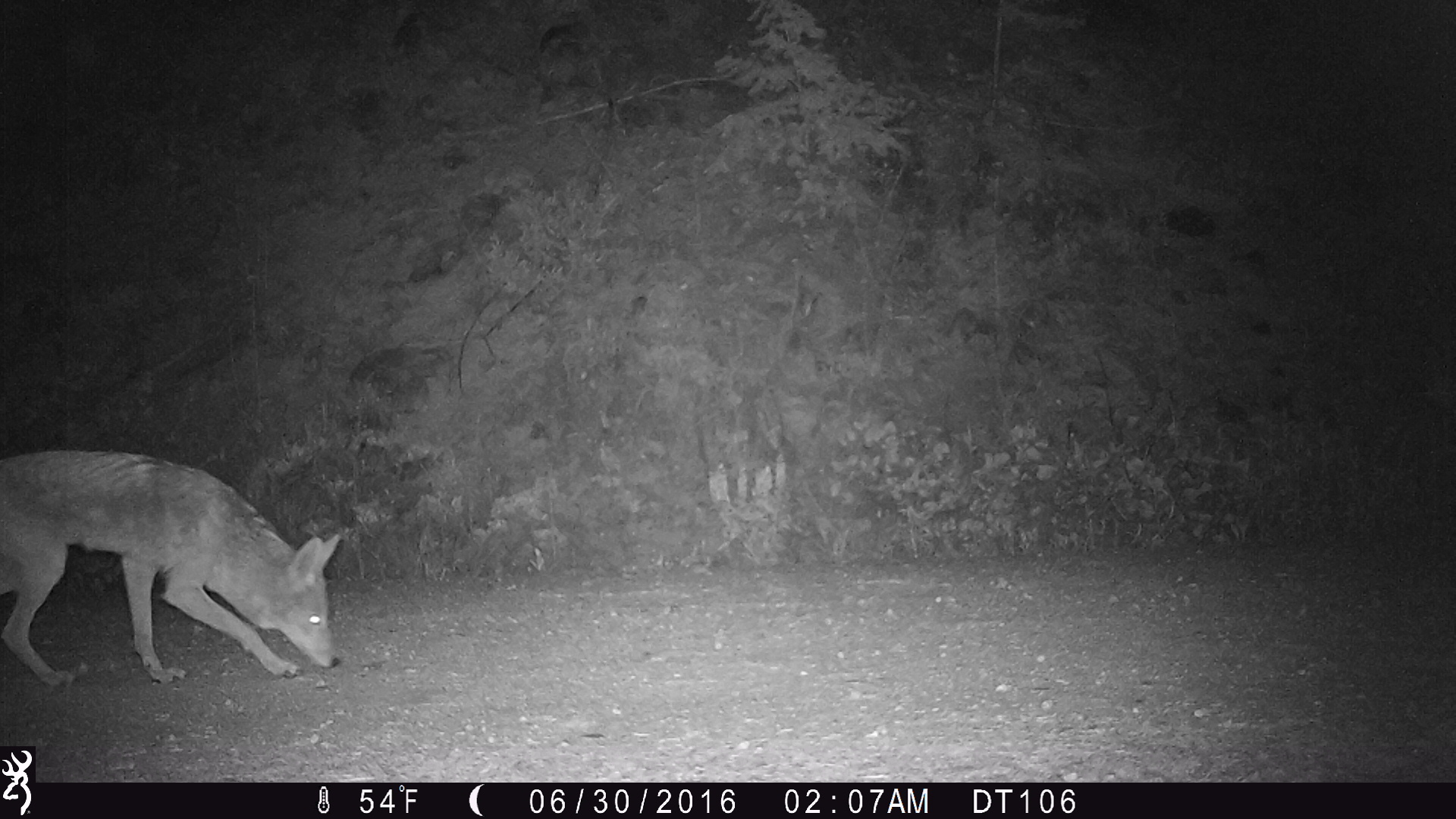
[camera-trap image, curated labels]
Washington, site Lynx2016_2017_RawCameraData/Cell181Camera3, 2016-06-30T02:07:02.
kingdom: Animalia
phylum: Chordata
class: Mammalia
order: Carnivora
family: Canidae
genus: Canis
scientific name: Canis latrans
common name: coyote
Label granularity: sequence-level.